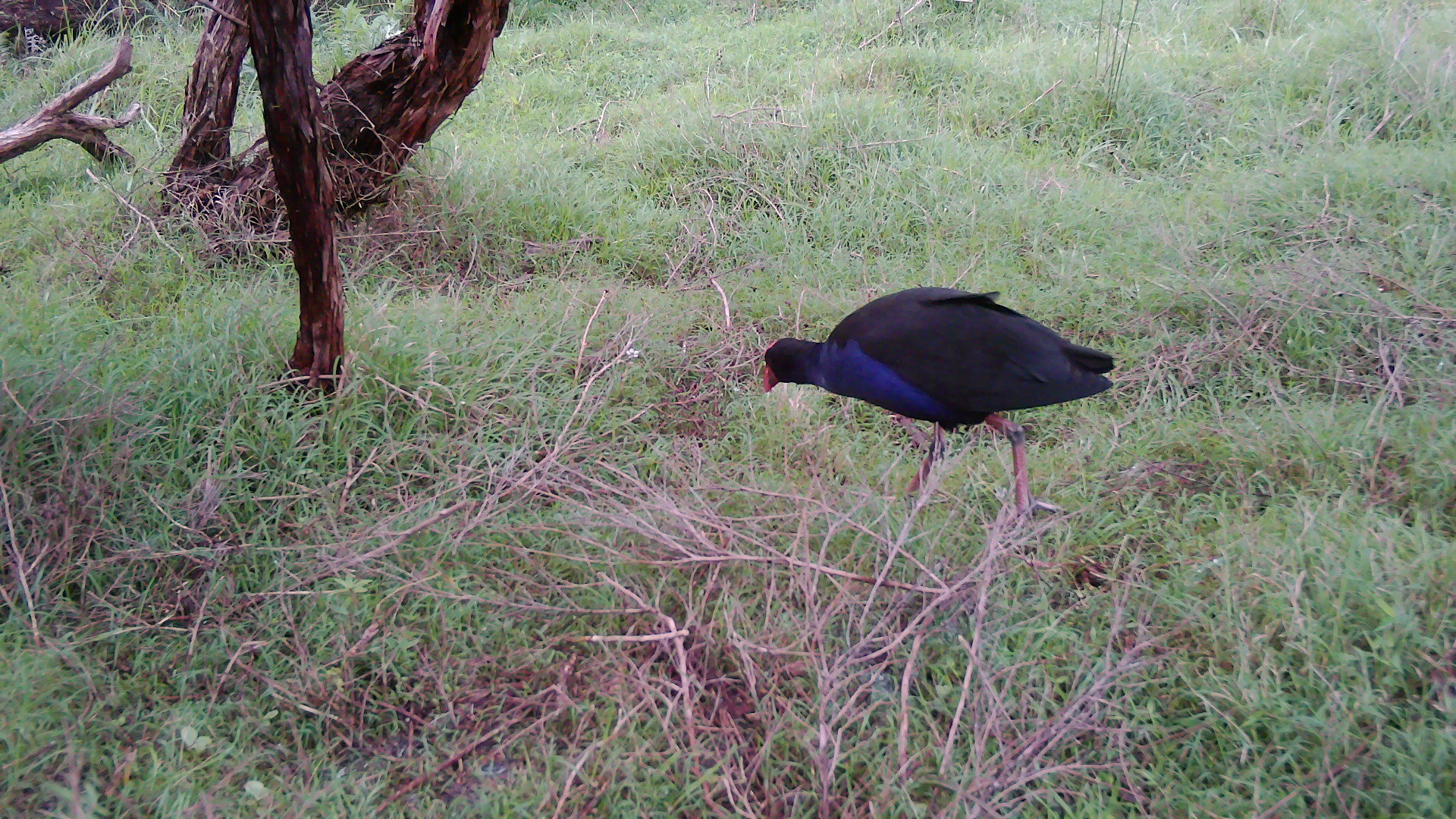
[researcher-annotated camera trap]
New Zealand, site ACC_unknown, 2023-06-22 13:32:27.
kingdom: Animalia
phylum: Chordata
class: Aves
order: Gruiformes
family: Rallidae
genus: Porphyrio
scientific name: Porphyrio melanotus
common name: australasian swamphen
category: pukeko